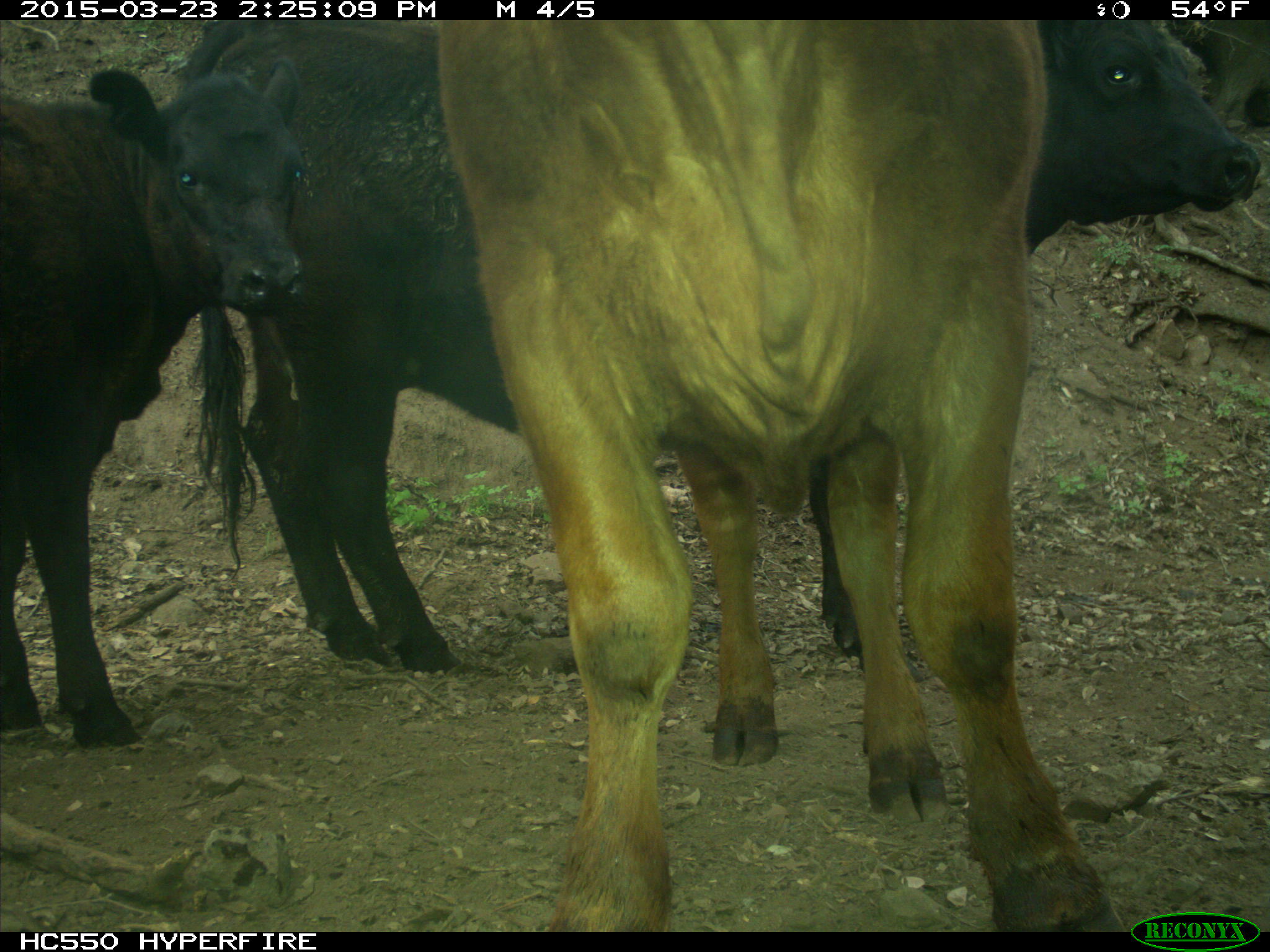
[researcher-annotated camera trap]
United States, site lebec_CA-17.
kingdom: Animalia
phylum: Chordata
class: Mammalia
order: Artiodactyla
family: Bovidae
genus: Bos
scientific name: Bos taurus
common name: domestic cow